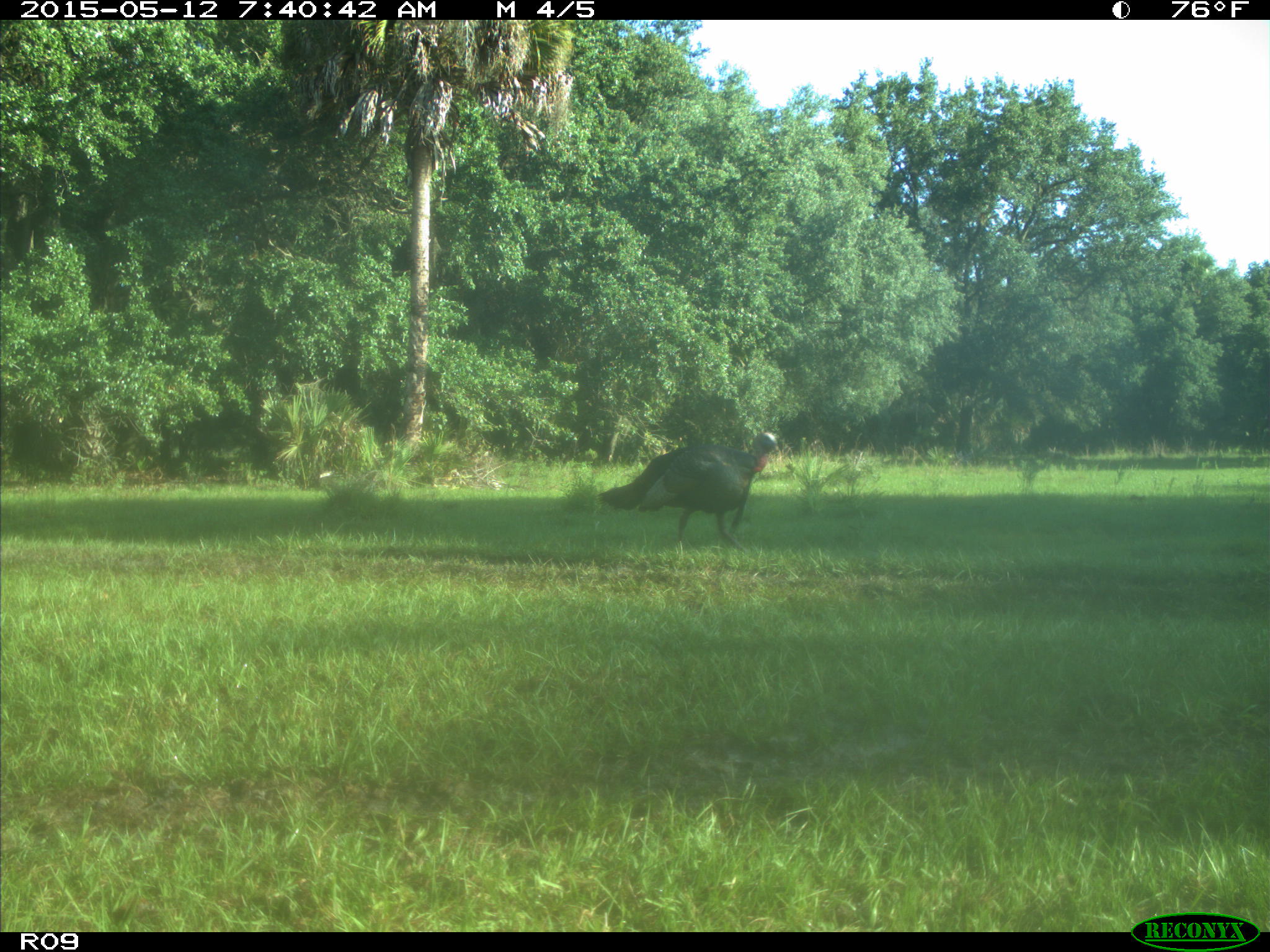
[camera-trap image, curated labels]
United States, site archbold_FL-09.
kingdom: Animalia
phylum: Chordata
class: Aves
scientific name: Aves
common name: birds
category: unidentified bird